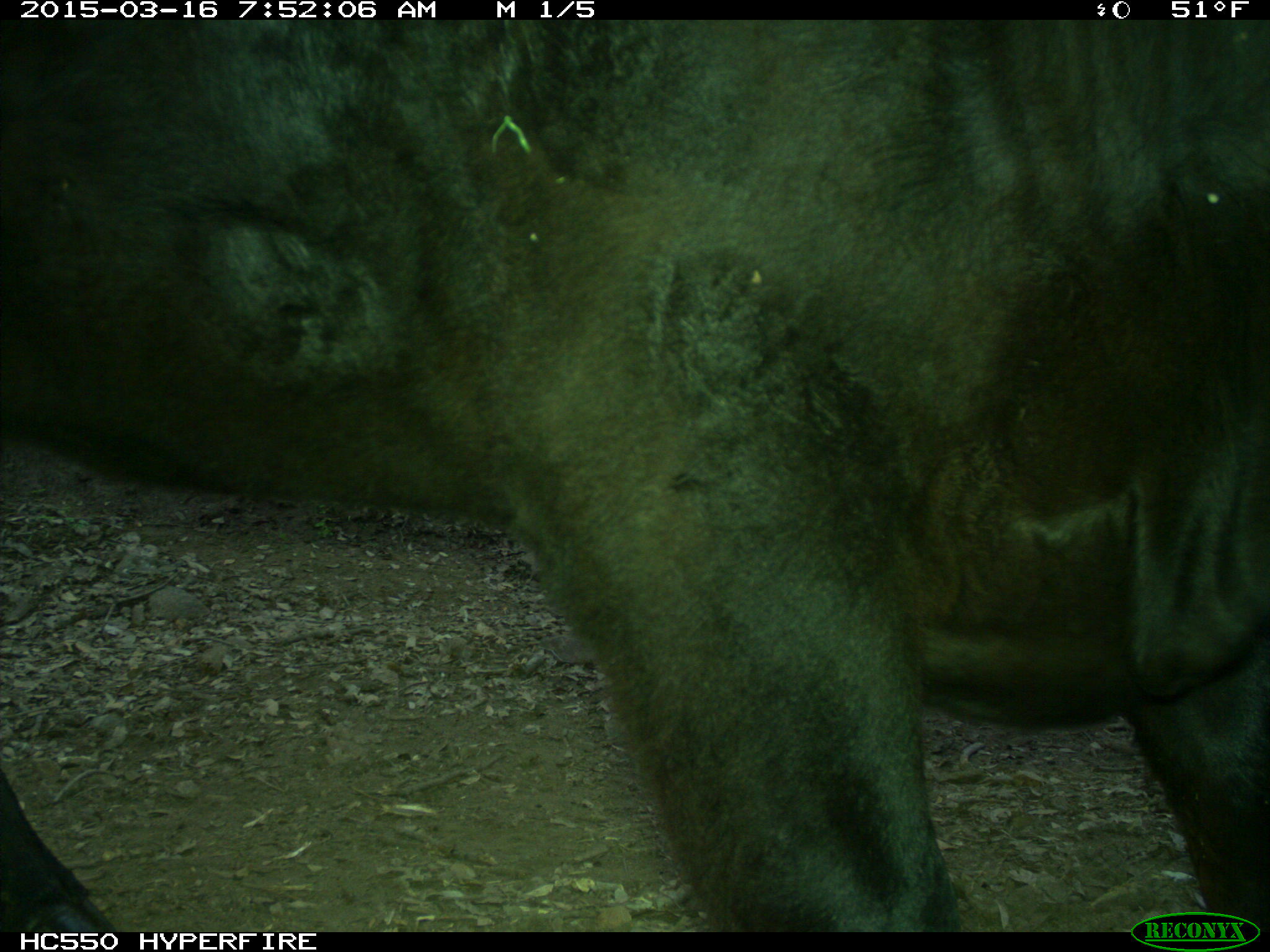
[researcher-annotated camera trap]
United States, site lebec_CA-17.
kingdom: Animalia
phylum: Chordata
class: Mammalia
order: Artiodactyla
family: Bovidae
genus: Bos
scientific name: Bos taurus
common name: domestic cow